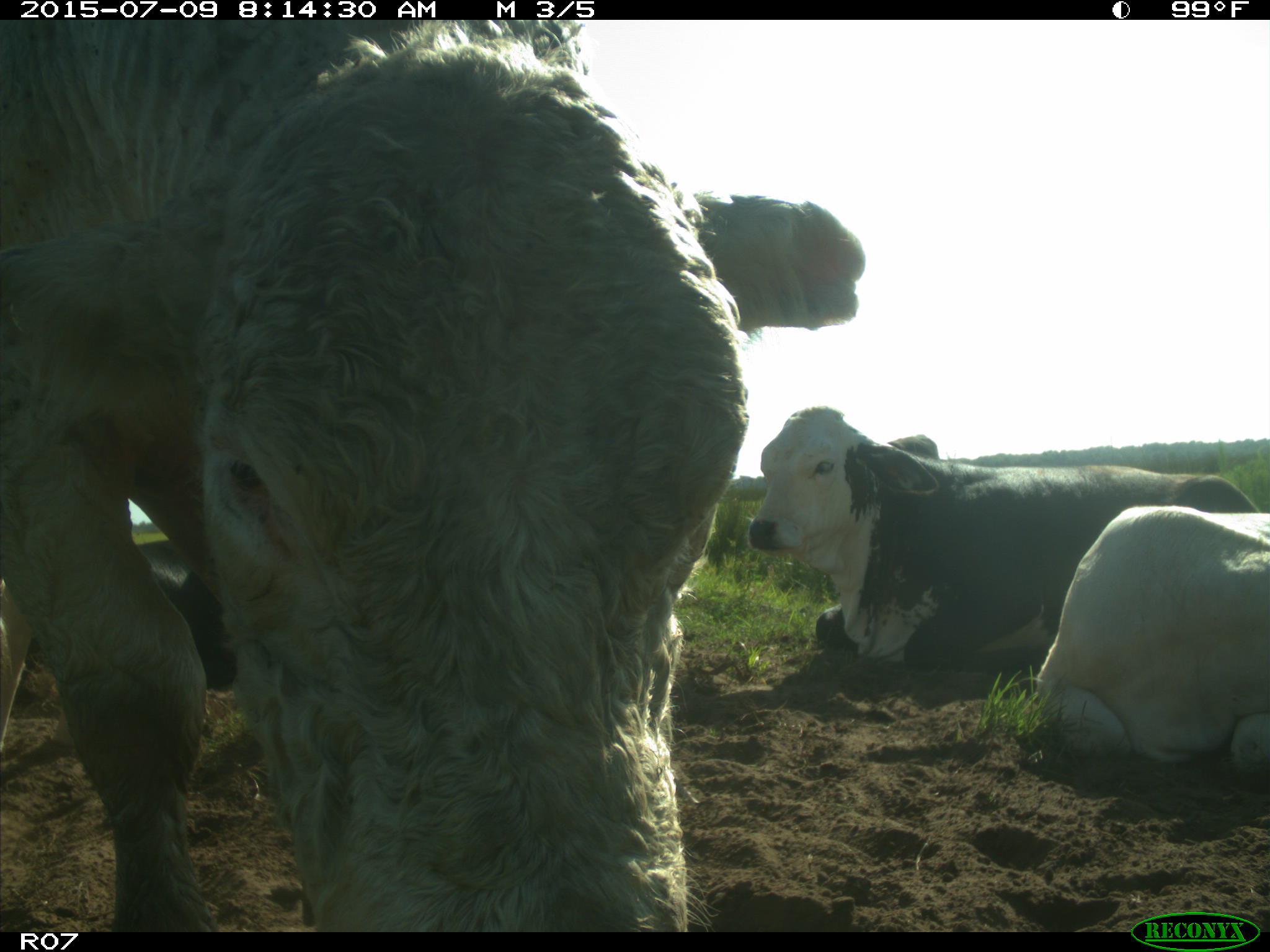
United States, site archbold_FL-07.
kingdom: Animalia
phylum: Chordata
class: Mammalia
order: Artiodactyla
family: Bovidae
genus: Bos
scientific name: Bos taurus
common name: domestic cow